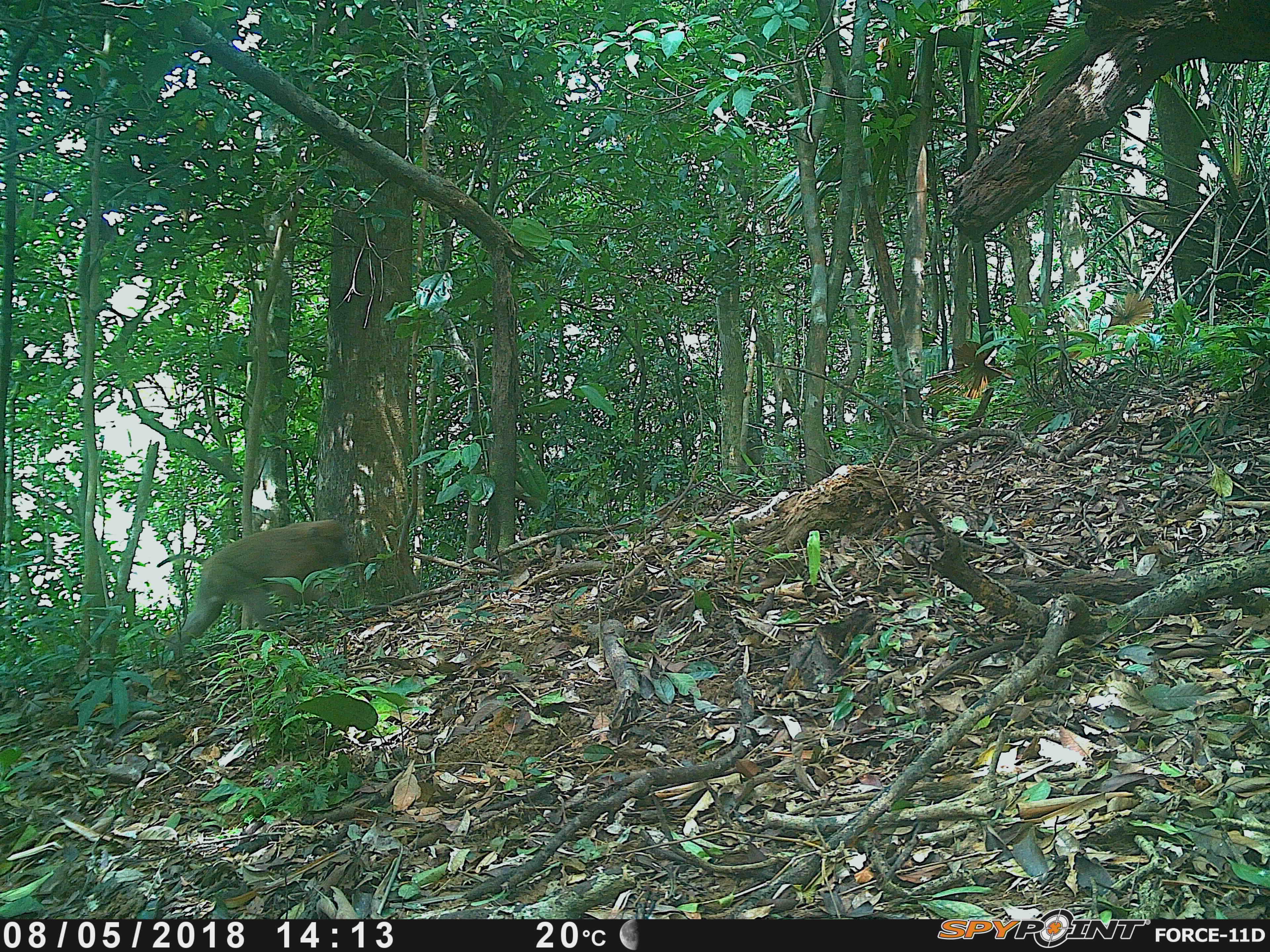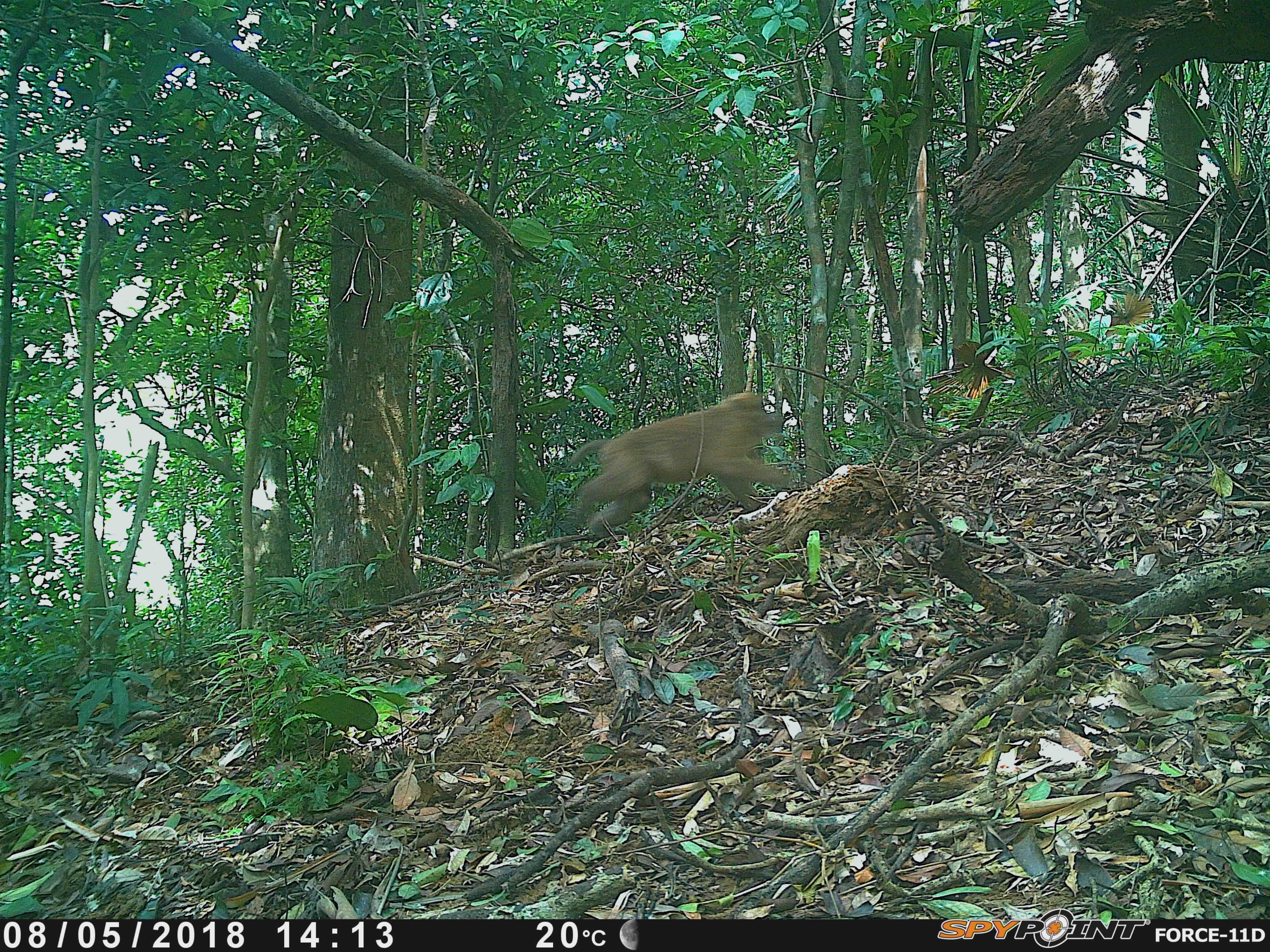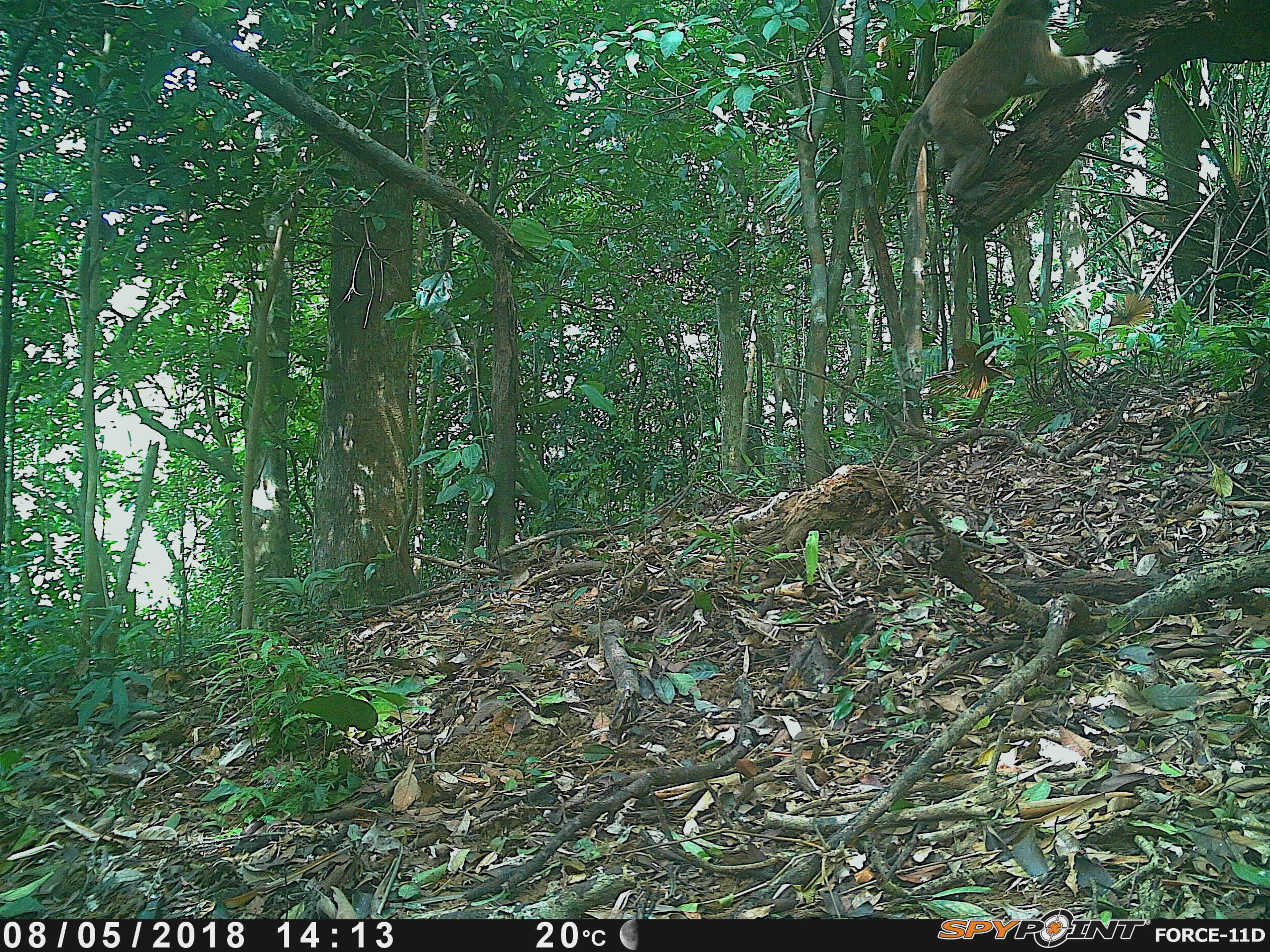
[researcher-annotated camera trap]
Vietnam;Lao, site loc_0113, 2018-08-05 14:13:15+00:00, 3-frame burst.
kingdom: Animalia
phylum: Chordata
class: Mammalia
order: Primates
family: Cercopithecidae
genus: Macaca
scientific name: Macaca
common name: macaques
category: assam or rhesus macaque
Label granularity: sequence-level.